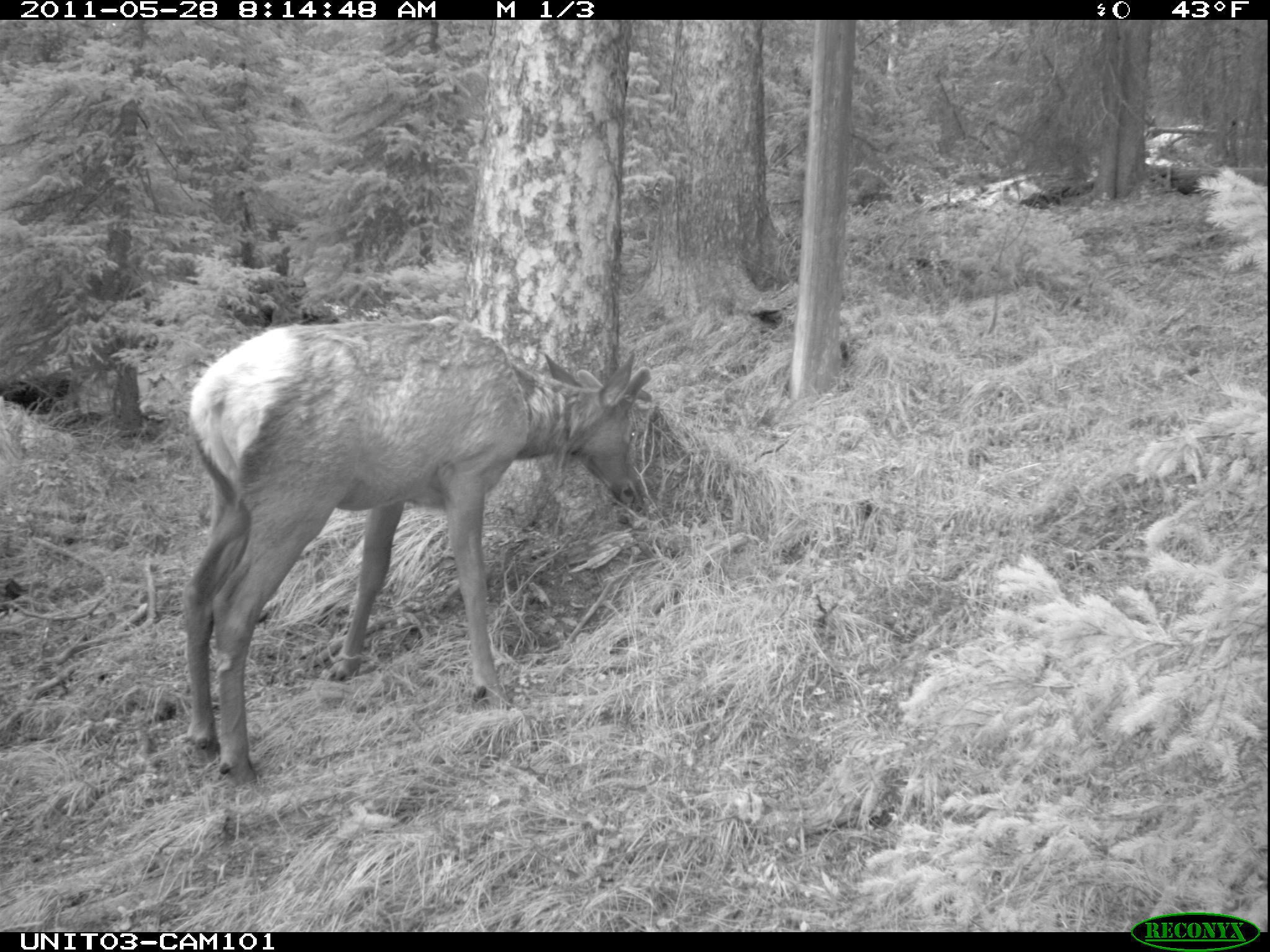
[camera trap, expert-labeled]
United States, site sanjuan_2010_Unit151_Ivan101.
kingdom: Animalia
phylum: Chordata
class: Mammalia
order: Artiodactyla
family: Cervidae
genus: Cervus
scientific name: Cervus elaphus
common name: red deer